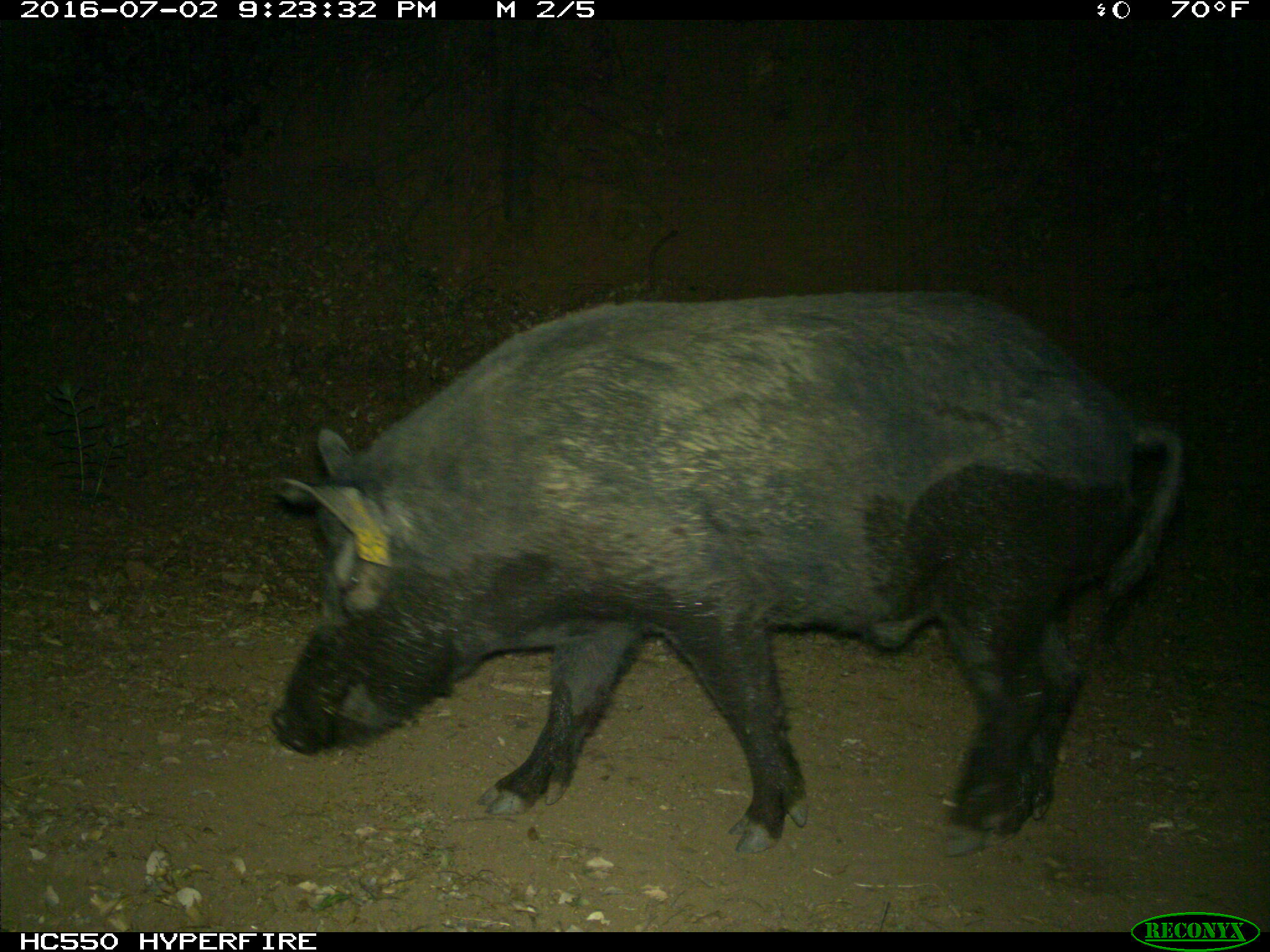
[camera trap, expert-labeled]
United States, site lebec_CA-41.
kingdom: Animalia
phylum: Chordata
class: Mammalia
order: Artiodactyla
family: Suidae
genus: Sus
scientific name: Sus scrofa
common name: wild boar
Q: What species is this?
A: Sus scrofa (wild boar).